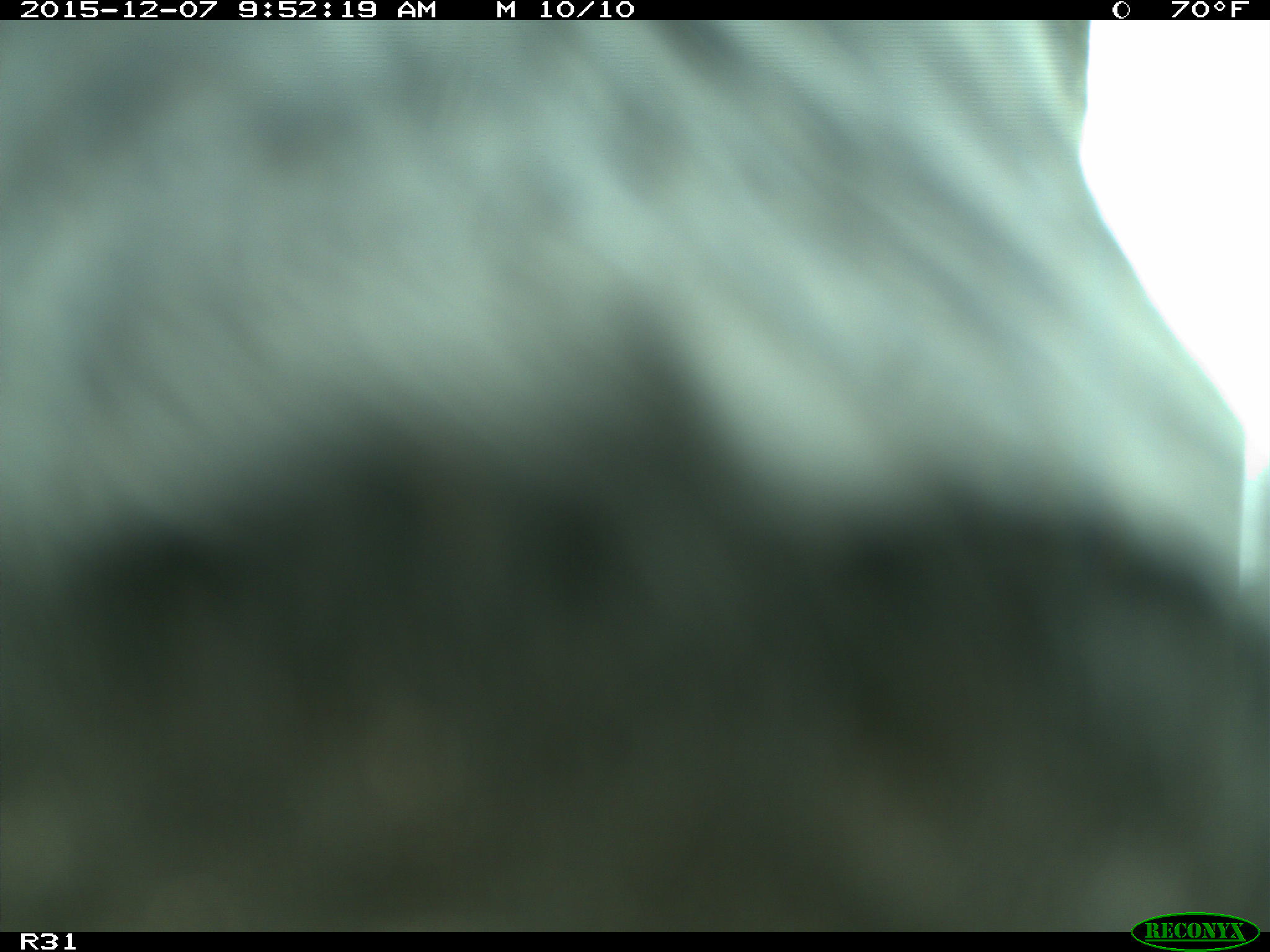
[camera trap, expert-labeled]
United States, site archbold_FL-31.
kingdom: Animalia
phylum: Chordata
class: Mammalia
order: Artiodactyla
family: Bovidae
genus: Bos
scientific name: Bos taurus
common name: domestic cow